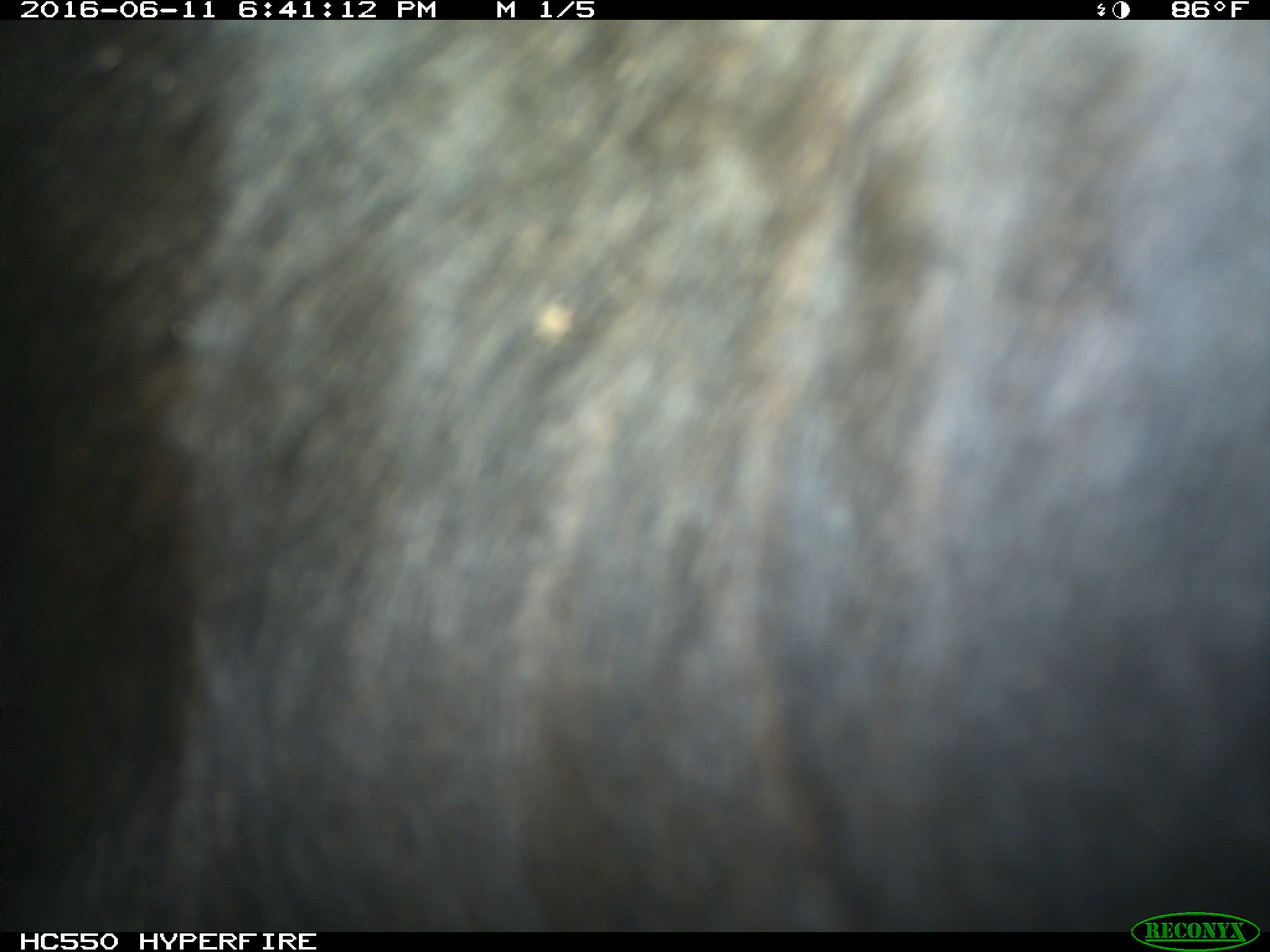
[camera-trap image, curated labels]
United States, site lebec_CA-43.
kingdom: Animalia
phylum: Chordata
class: Mammalia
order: Artiodactyla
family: Bovidae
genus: Bos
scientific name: Bos taurus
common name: domestic cow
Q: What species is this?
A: Bos taurus (domestic cow).